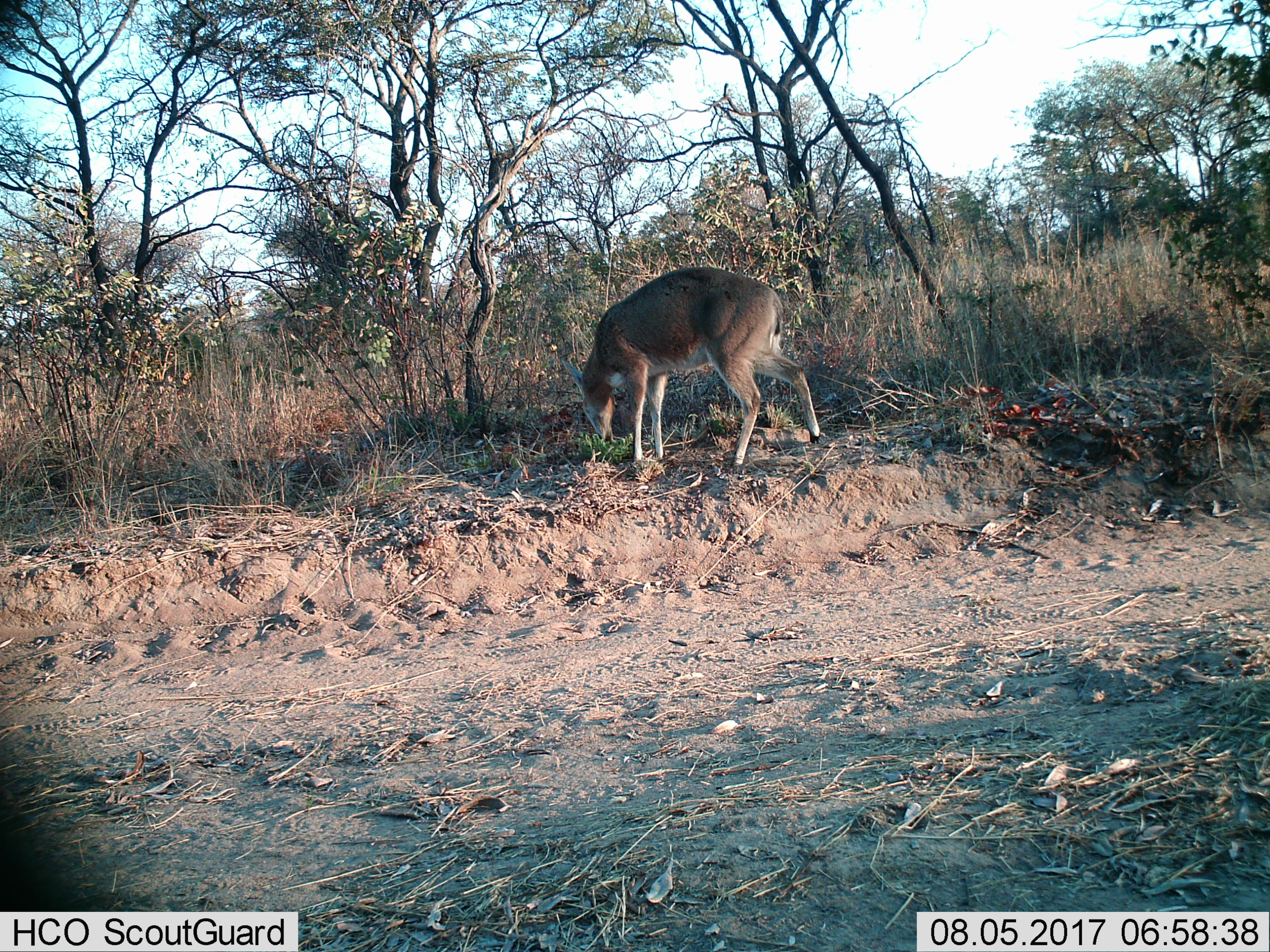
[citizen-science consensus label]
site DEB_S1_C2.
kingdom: Animalia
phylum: Chordata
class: Mammalia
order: Artiodactyla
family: Bovidae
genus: Sylvicapra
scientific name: Sylvicapra grimmia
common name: common duiker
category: duikercommongrey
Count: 1.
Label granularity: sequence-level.